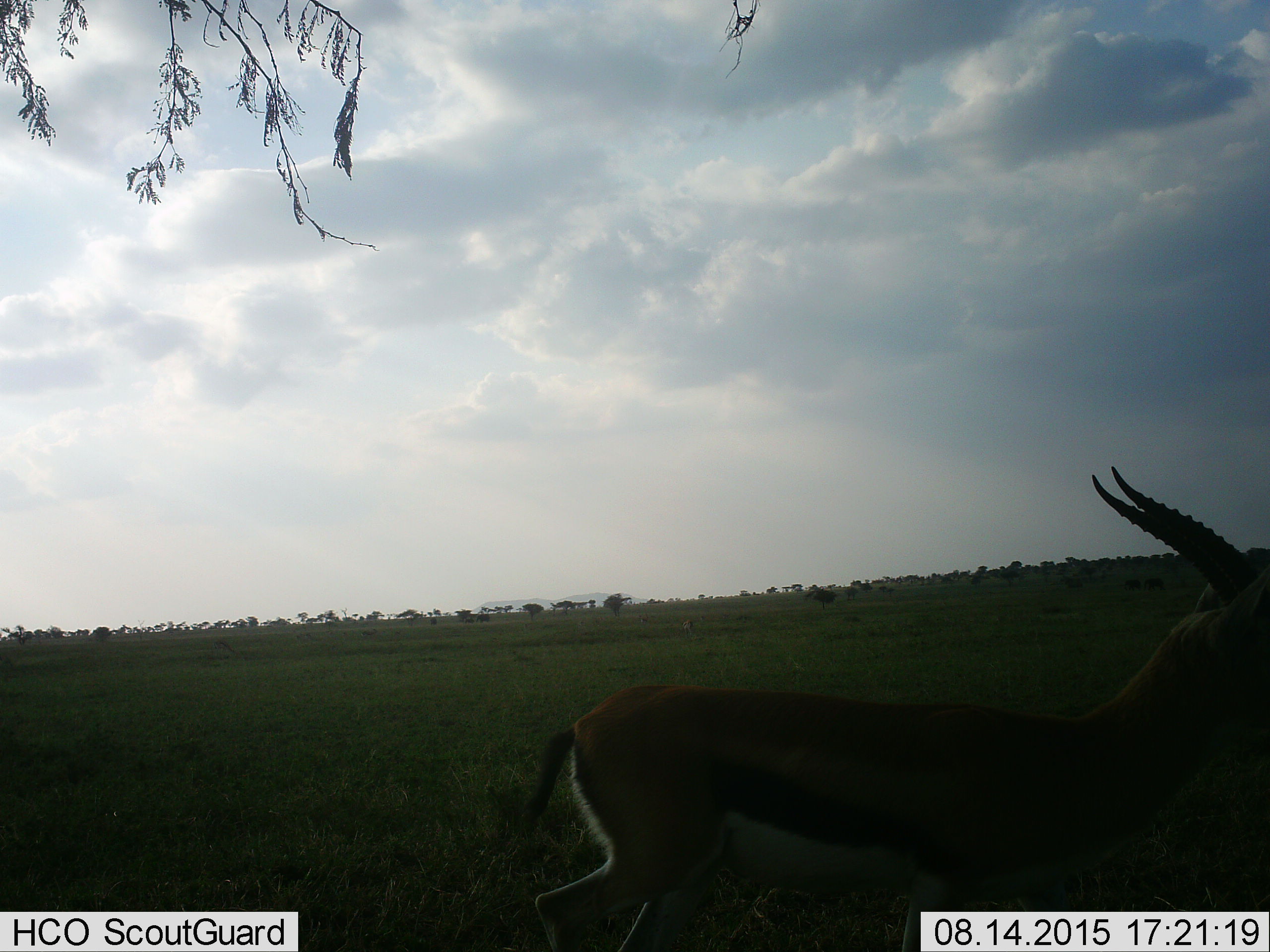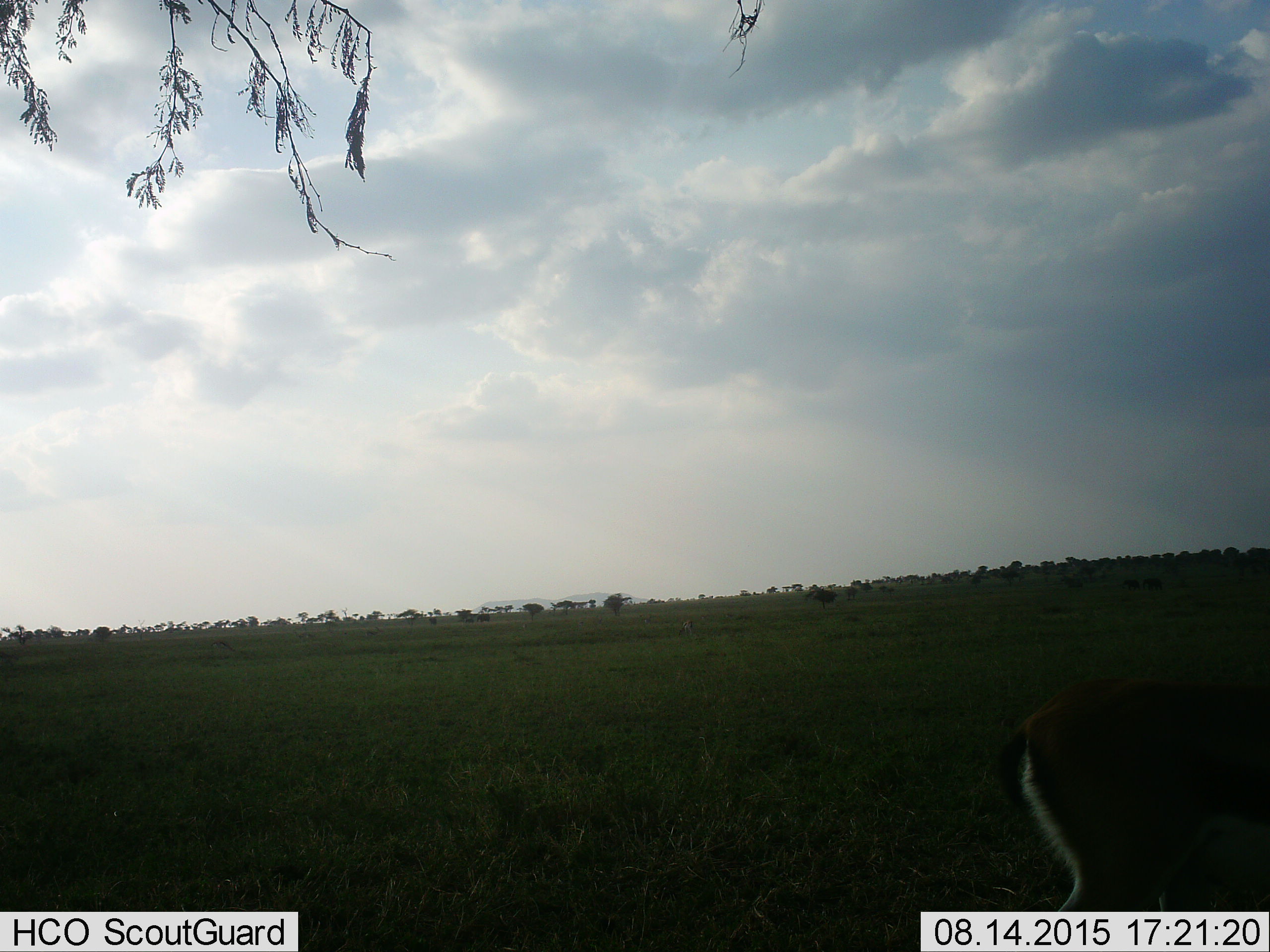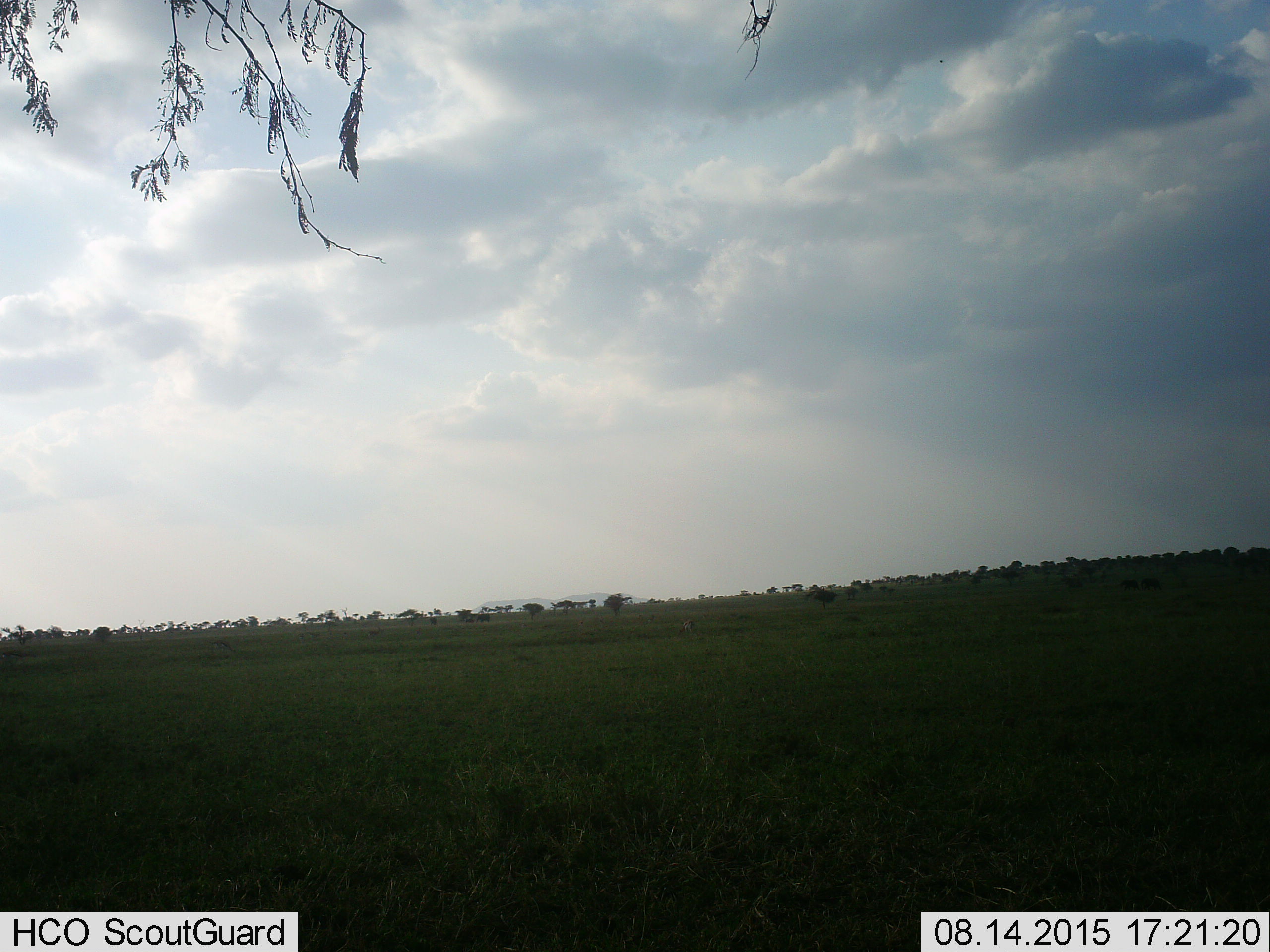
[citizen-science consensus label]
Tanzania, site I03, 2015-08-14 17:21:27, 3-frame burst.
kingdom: Animalia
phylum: Chordata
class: Mammalia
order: Artiodactyla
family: Bovidae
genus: Eudorcas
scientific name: Eudorcas thomsonii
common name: thomson's gazelle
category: gazellethomsons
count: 1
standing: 25%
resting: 0%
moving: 88%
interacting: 0%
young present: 0%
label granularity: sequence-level